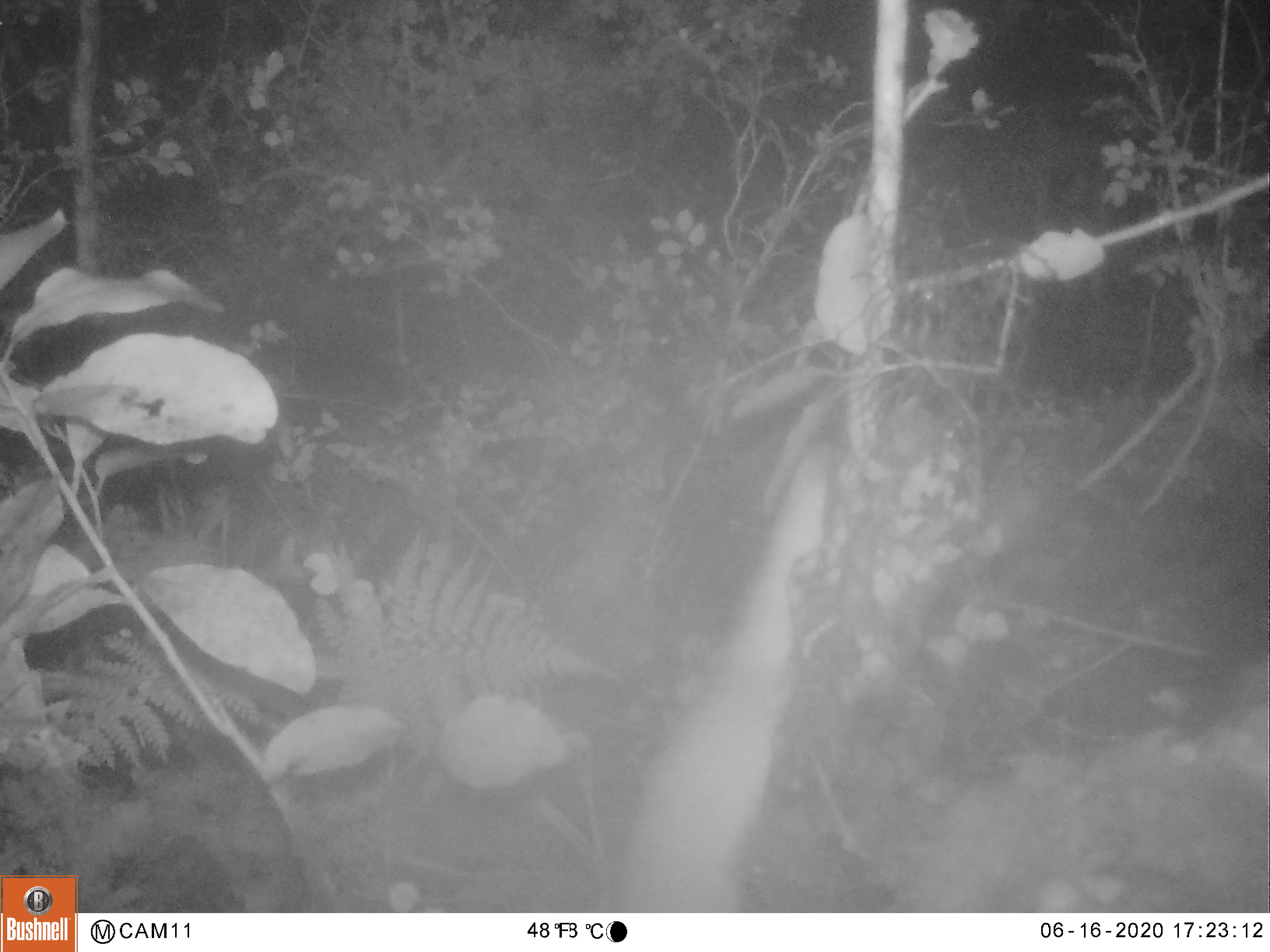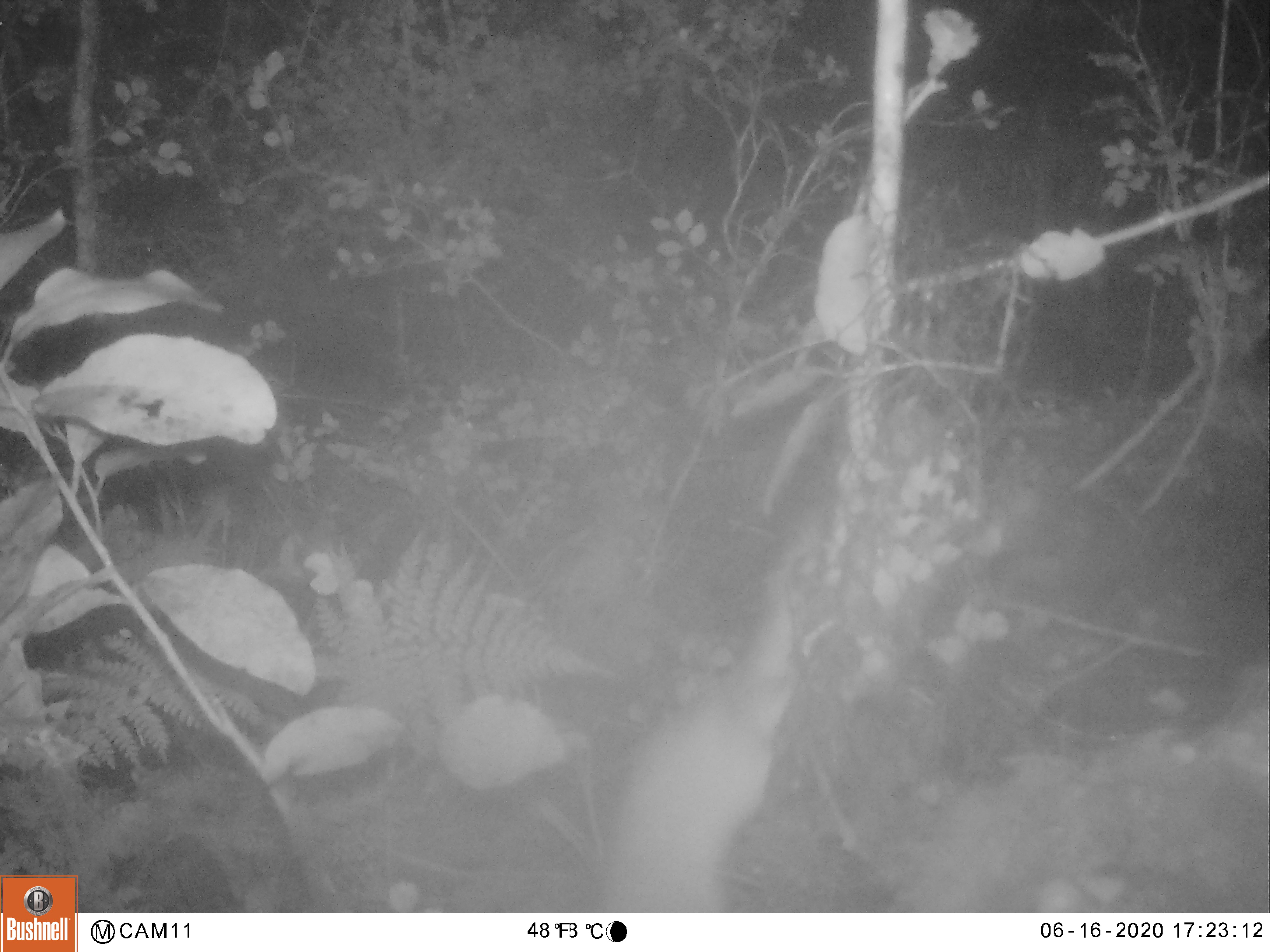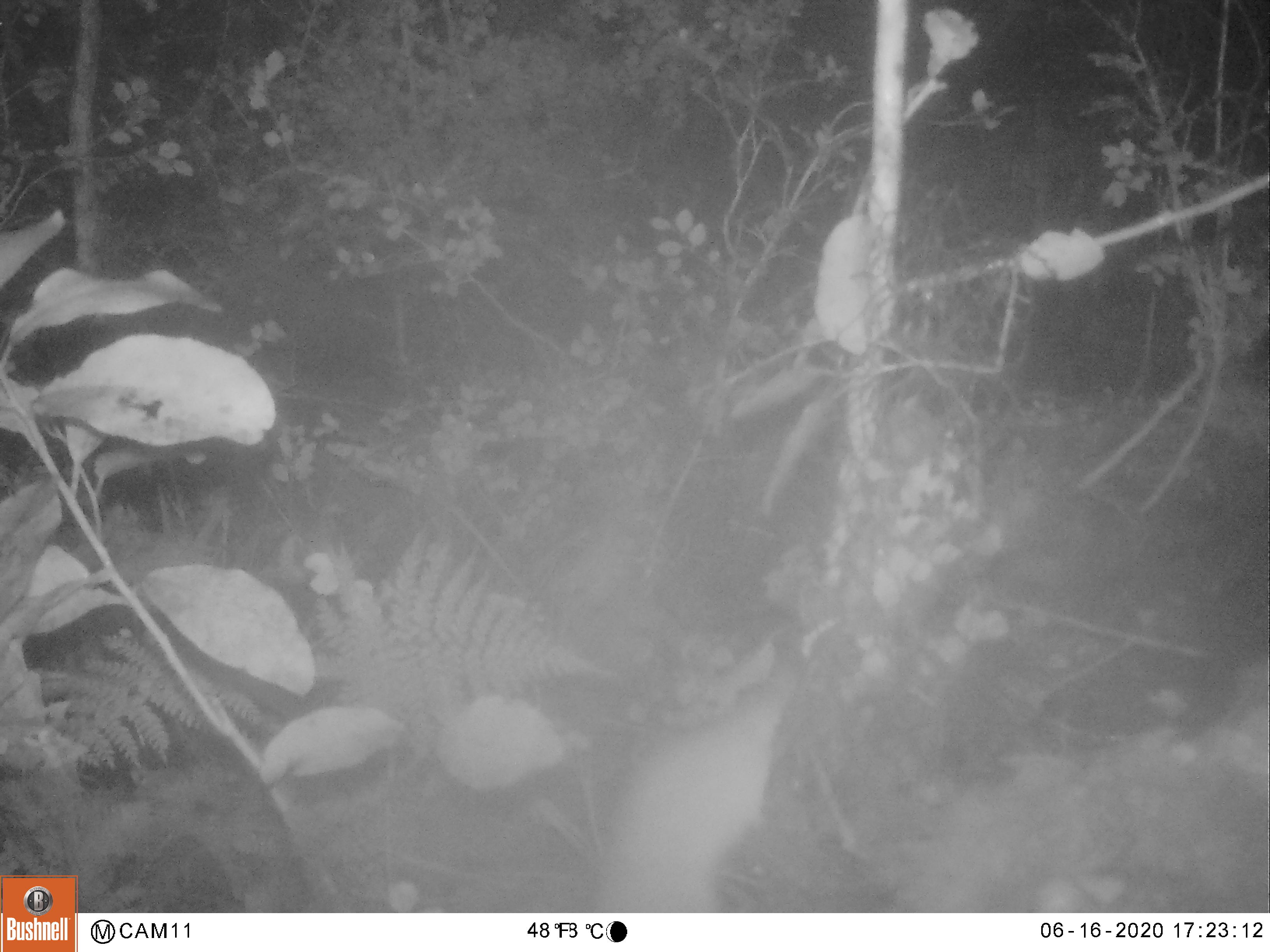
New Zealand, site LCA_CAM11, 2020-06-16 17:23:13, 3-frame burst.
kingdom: Animalia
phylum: Chordata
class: Mammalia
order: Carnivora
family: Mustelidae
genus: Mustela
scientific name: Mustela erminea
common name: stoat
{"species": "stoat (Mustela erminea)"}